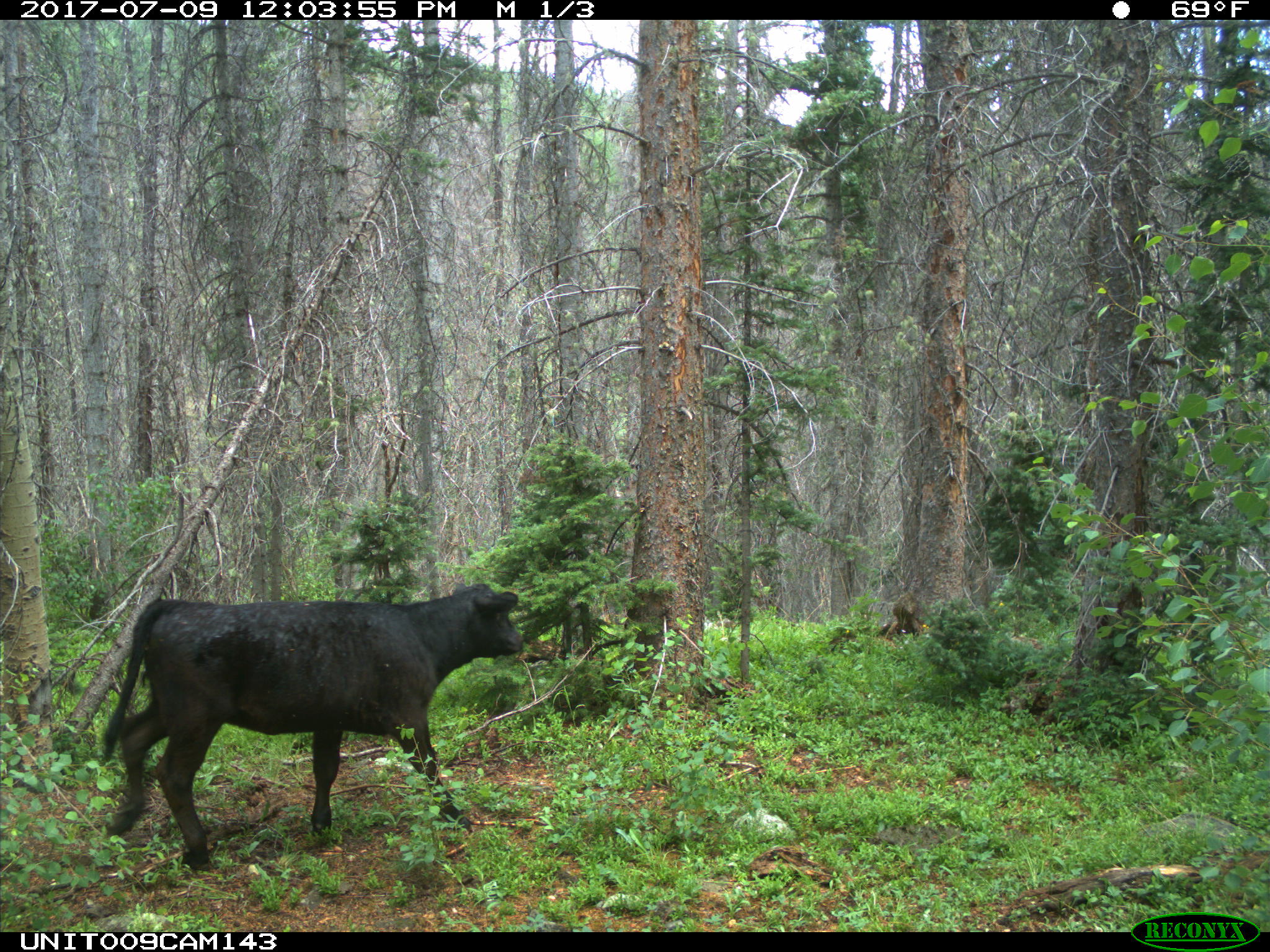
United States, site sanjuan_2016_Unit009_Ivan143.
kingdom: Animalia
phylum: Chordata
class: Mammalia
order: Artiodactyla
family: Bovidae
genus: Bos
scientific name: Bos taurus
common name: domestic cow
Bos taurus (domestic cow).